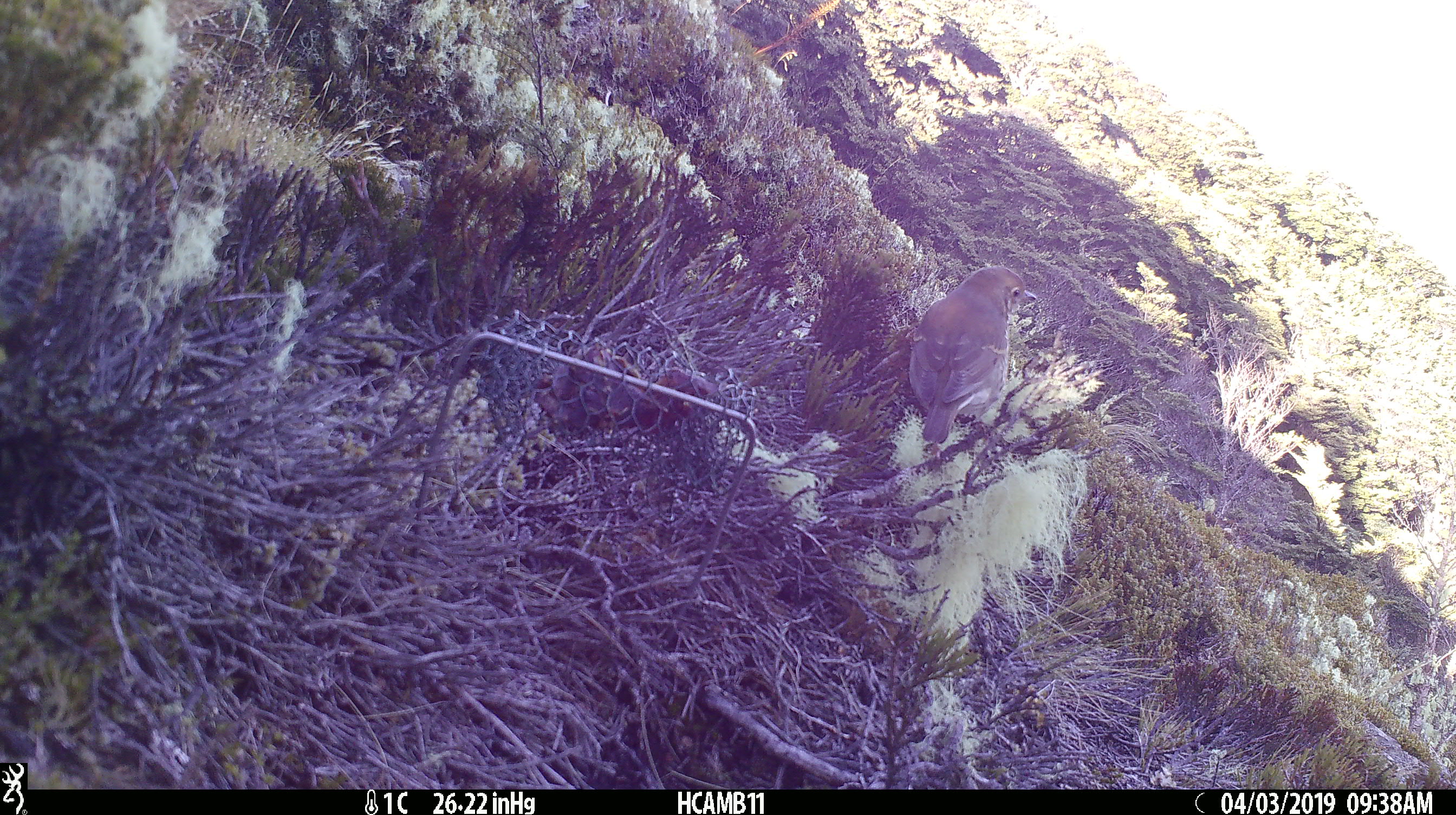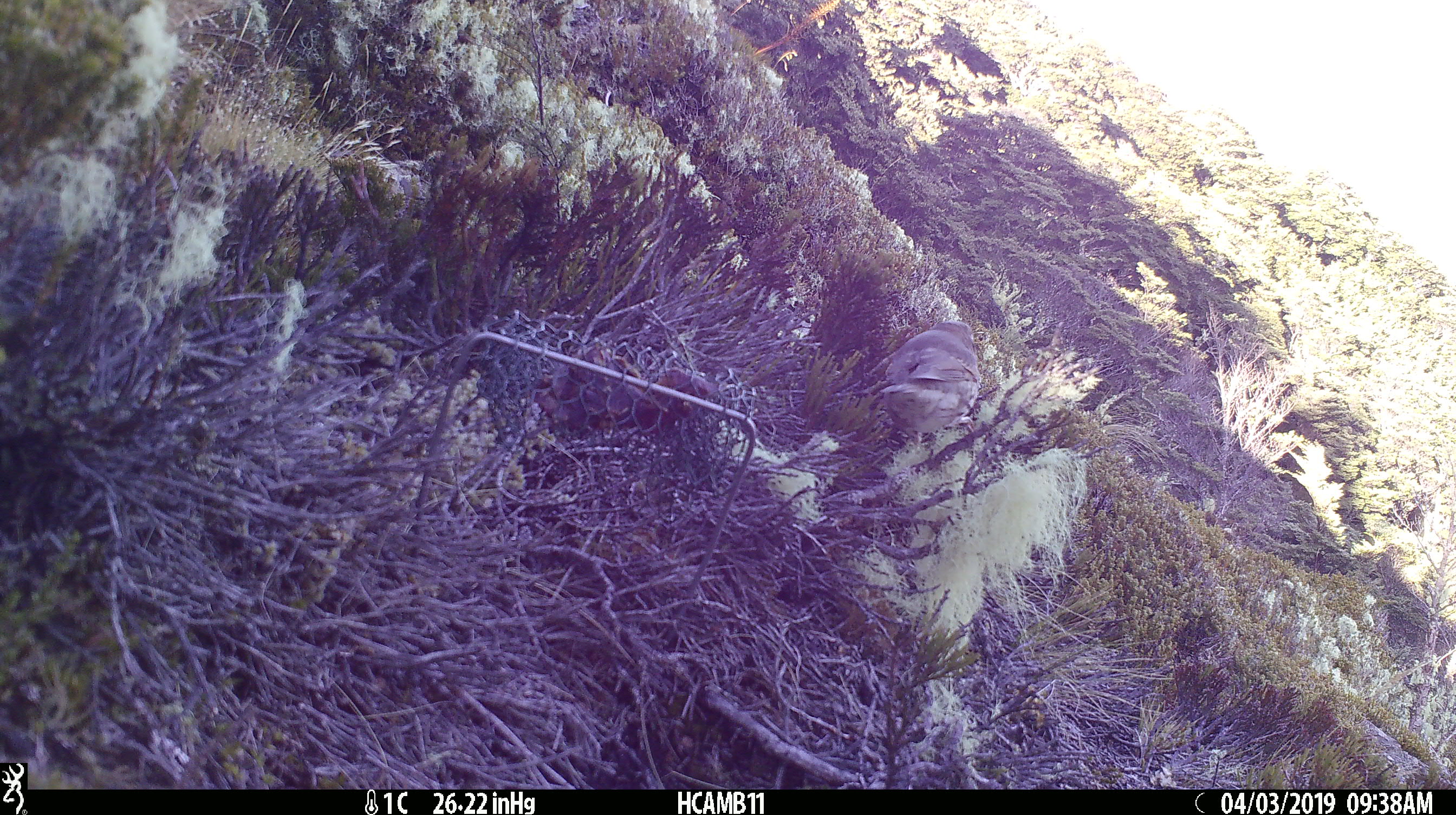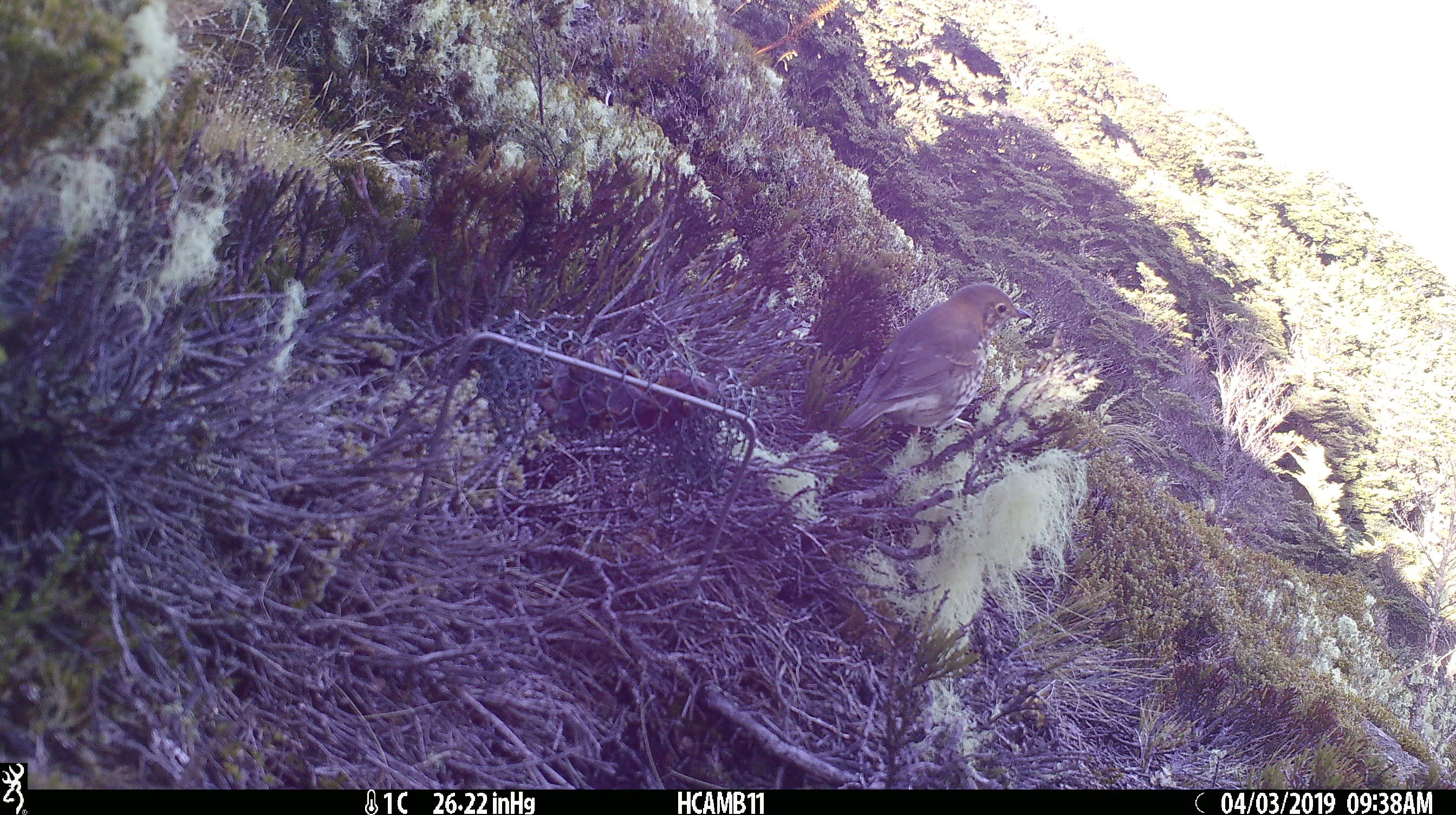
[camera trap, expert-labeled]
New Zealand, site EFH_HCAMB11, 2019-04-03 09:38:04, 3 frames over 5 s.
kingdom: Animalia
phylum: Chordata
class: Aves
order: Passeriformes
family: Turdidae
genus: Turdus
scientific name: Turdus philomelos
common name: song thrush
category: thrush